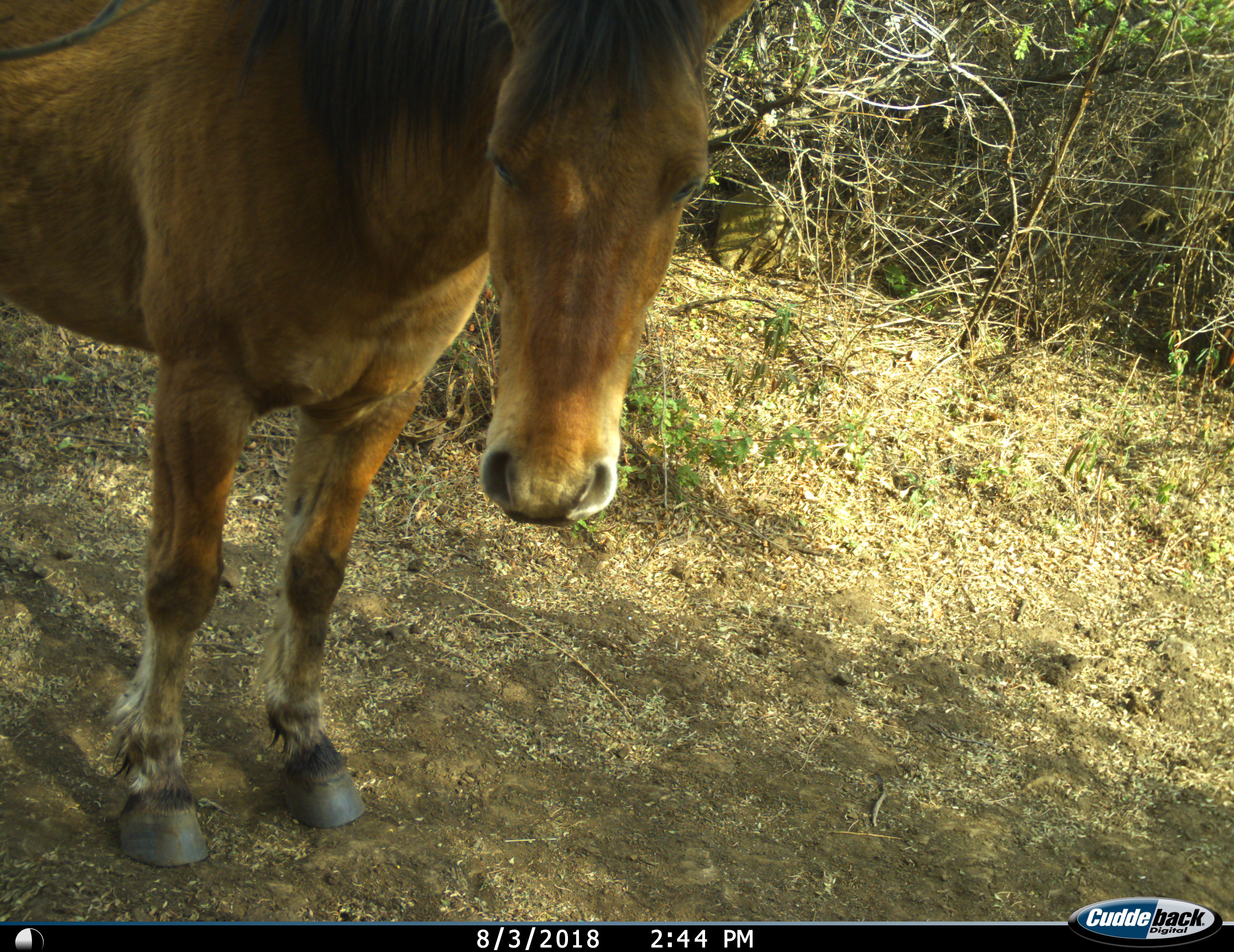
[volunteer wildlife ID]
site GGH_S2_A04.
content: unidentified animal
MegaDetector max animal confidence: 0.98